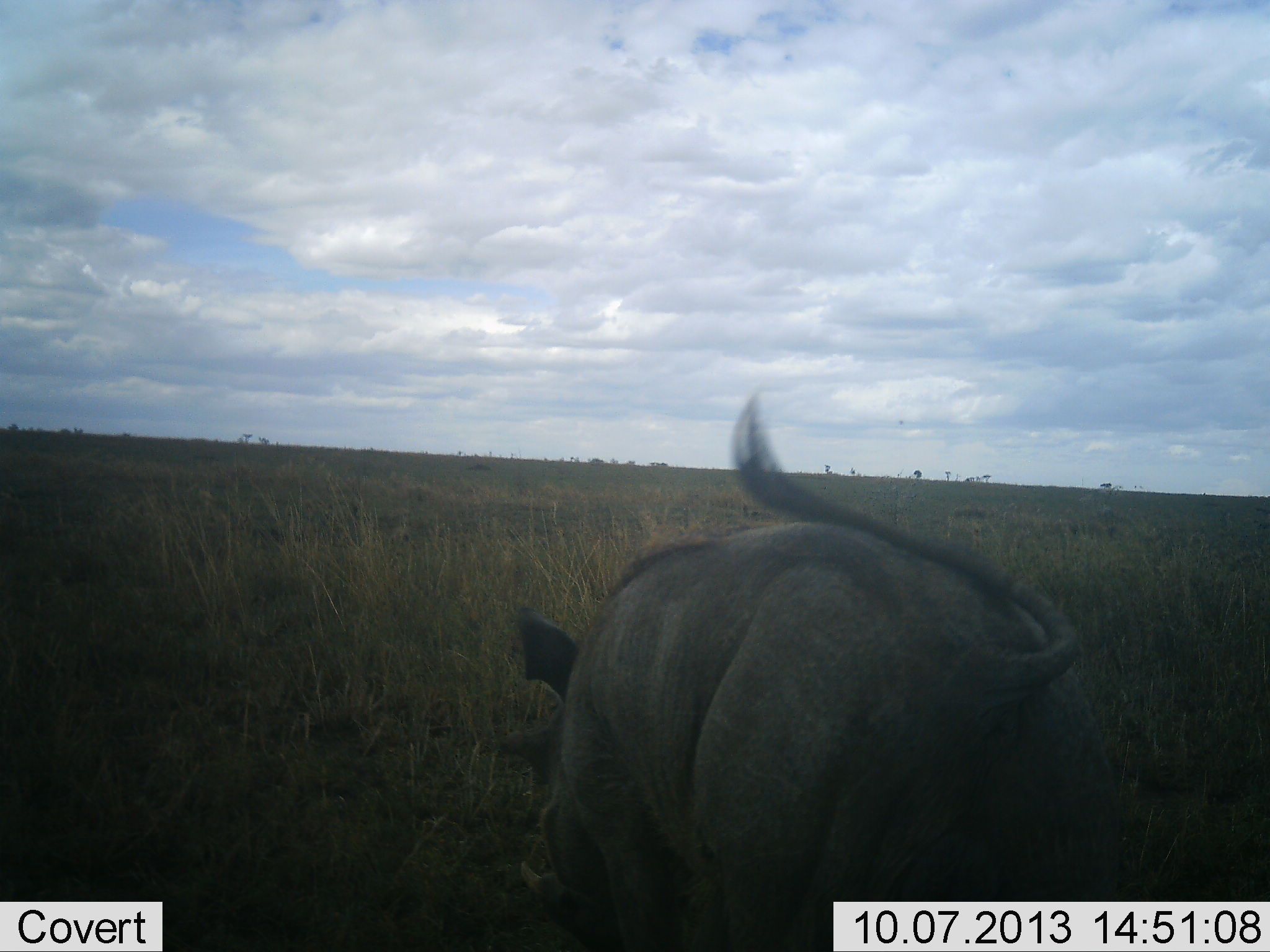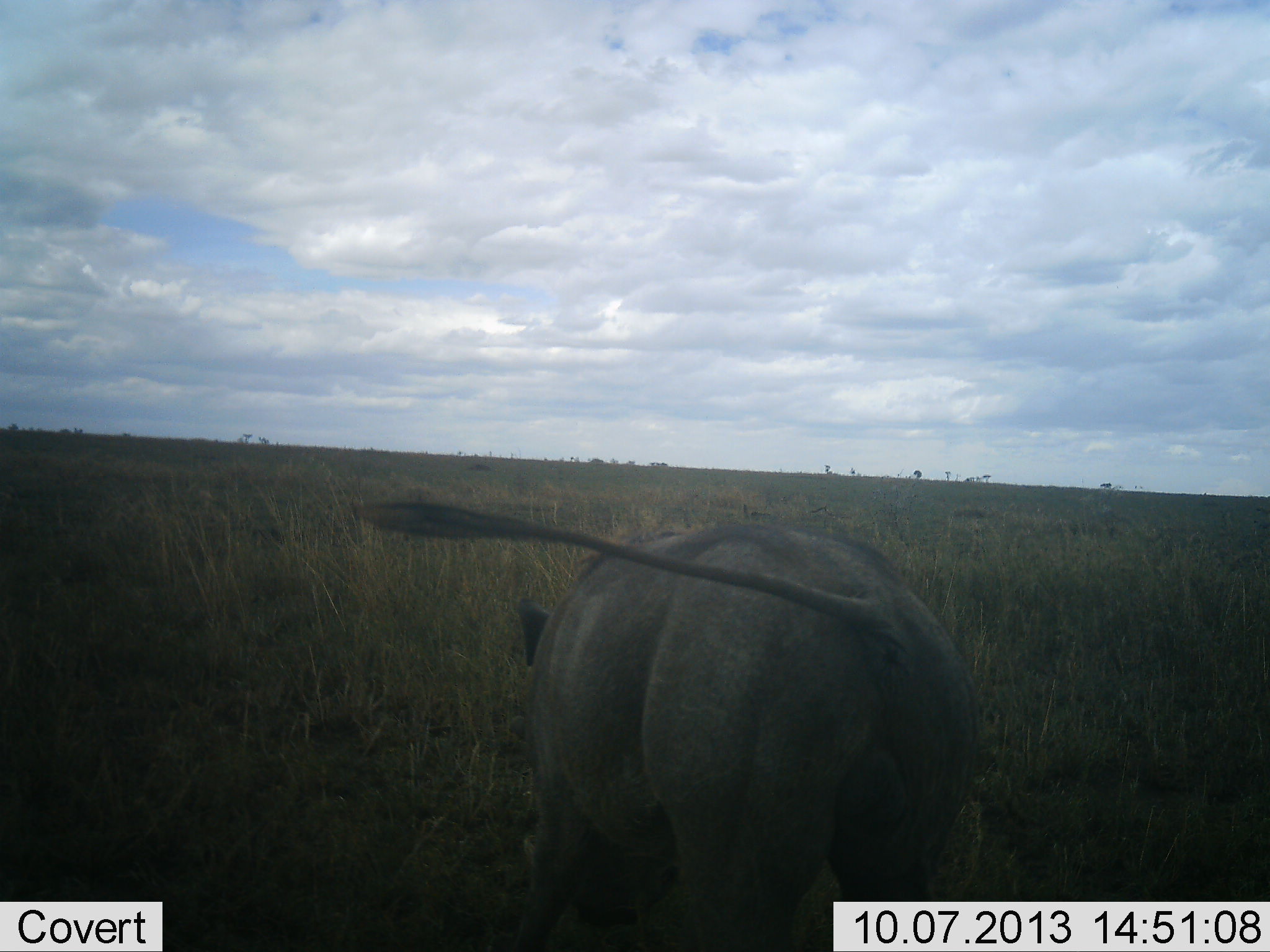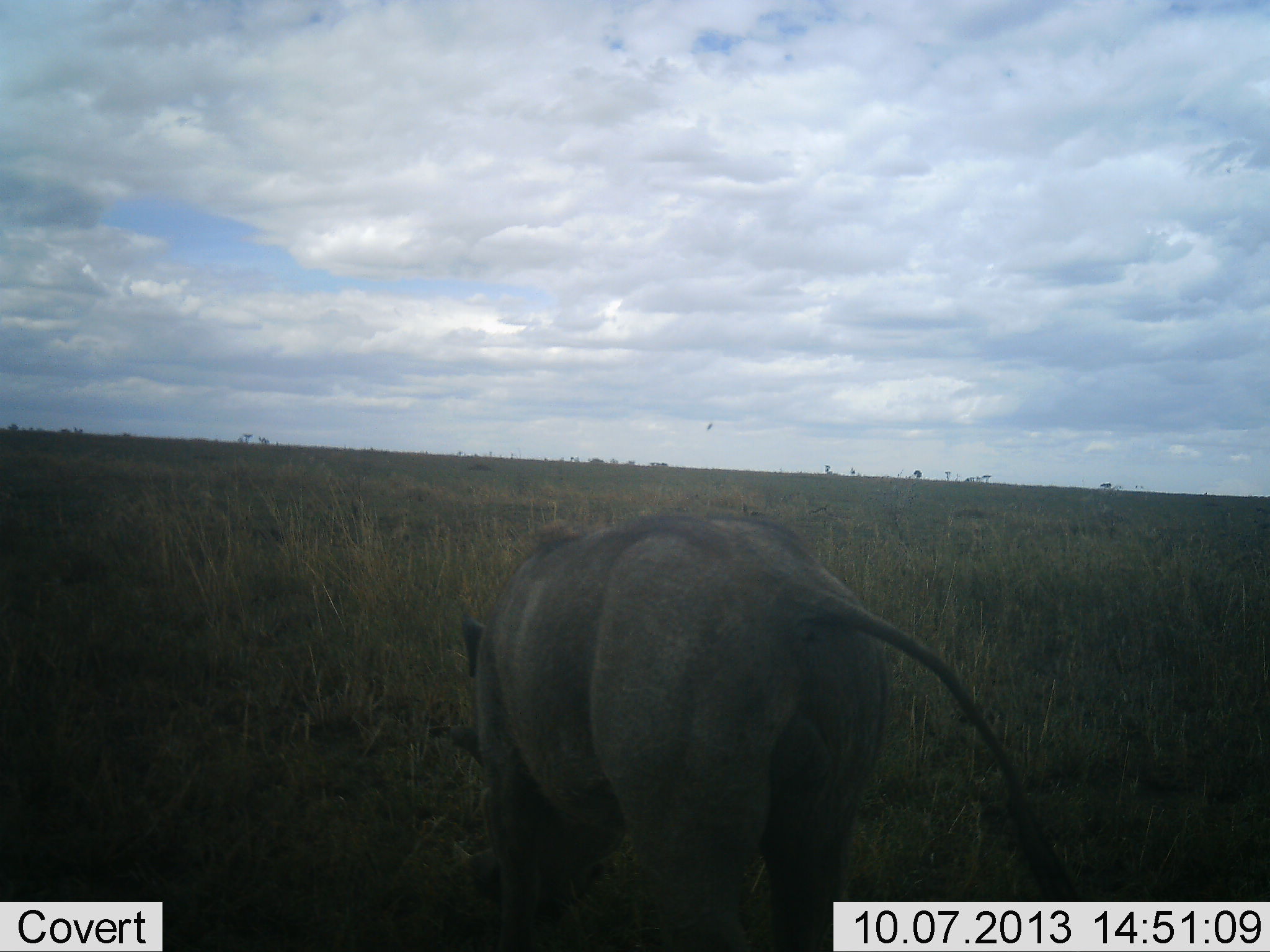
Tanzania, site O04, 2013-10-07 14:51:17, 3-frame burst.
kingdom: Animalia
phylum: Chordata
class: Mammalia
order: Artiodactyla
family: Suidae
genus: Phacochoerus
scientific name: Phacochoerus africanus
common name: warthog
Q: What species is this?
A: Warthog (Phacochoerus africanus).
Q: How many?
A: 1.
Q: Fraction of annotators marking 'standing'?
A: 16%.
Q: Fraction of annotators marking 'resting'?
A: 0%.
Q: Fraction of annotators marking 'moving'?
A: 68%.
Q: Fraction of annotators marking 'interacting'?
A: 0%.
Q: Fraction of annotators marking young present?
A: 0%.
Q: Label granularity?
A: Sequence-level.